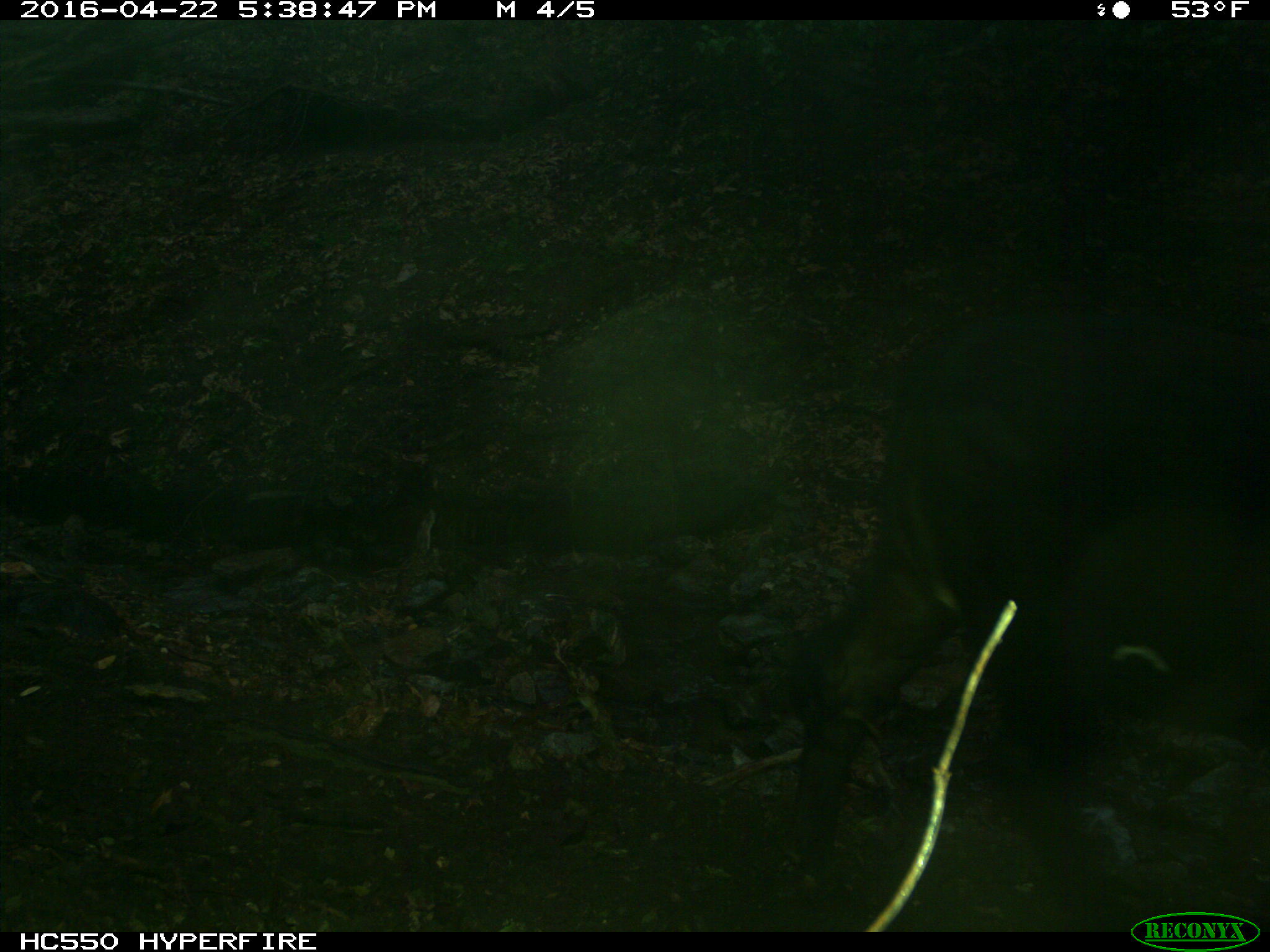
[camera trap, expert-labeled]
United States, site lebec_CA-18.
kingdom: Animalia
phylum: Chordata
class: Mammalia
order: Artiodactyla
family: Bovidae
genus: Bos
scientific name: Bos taurus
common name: domestic cow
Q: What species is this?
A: Bos taurus (domestic cow).